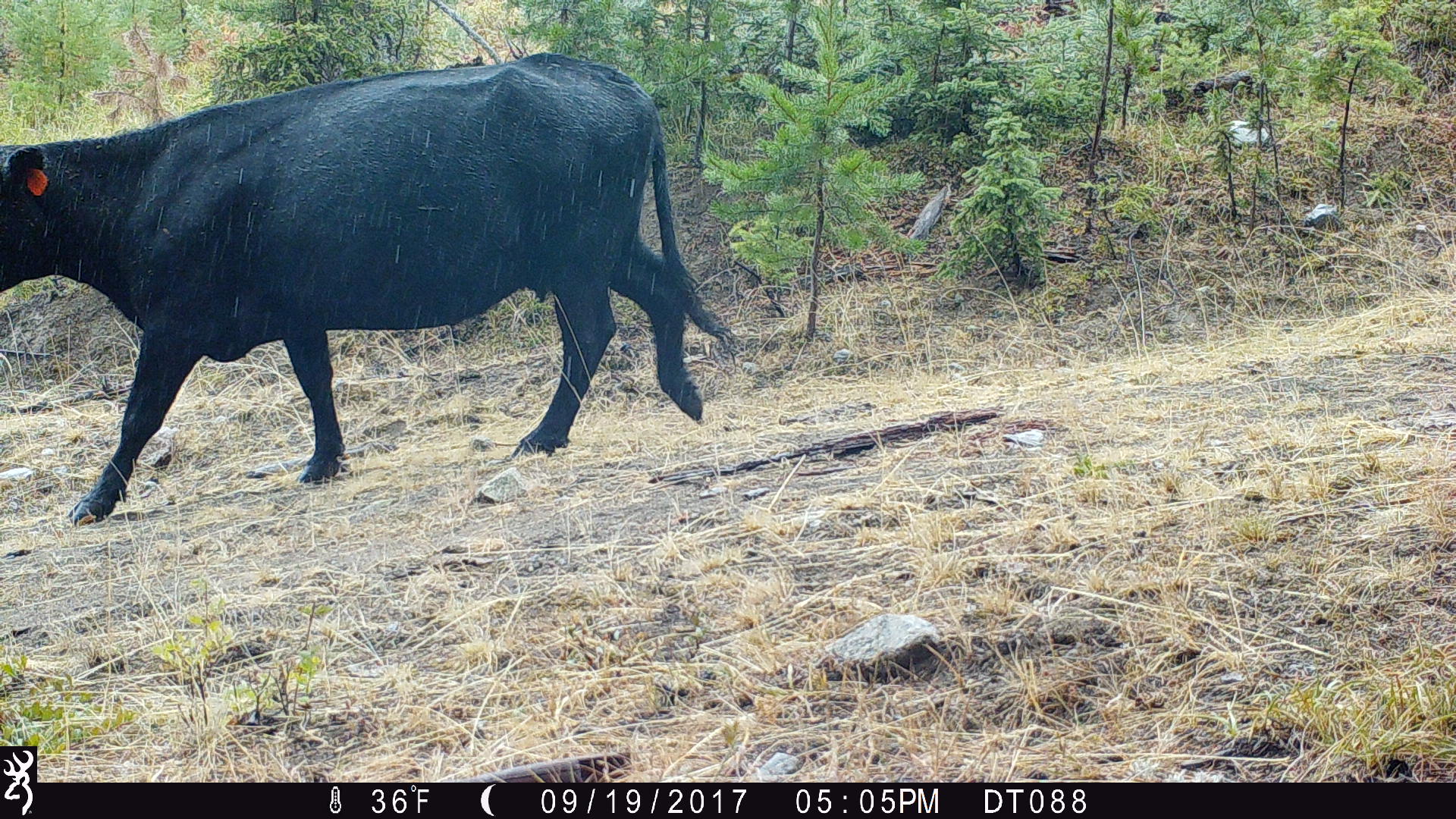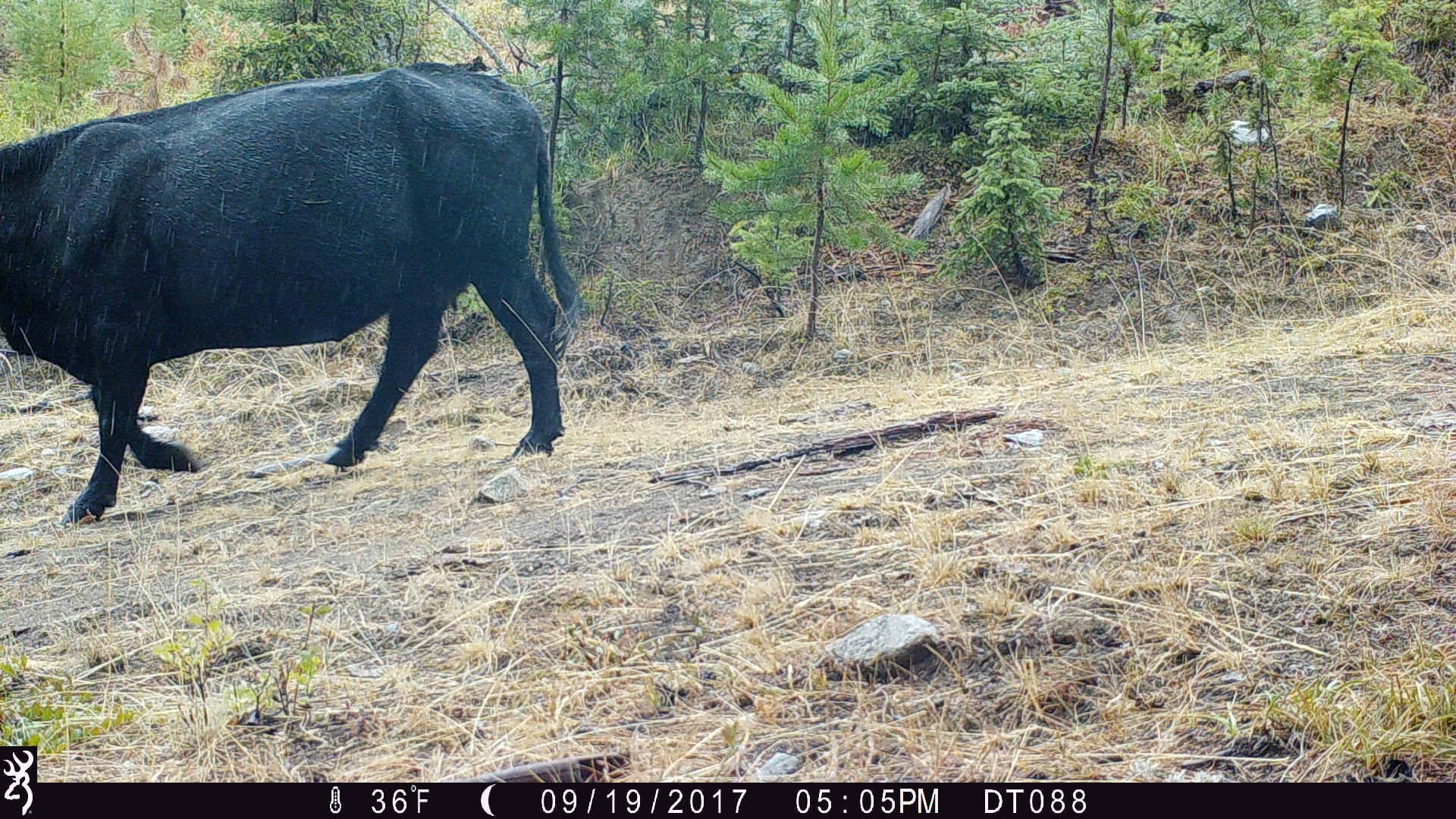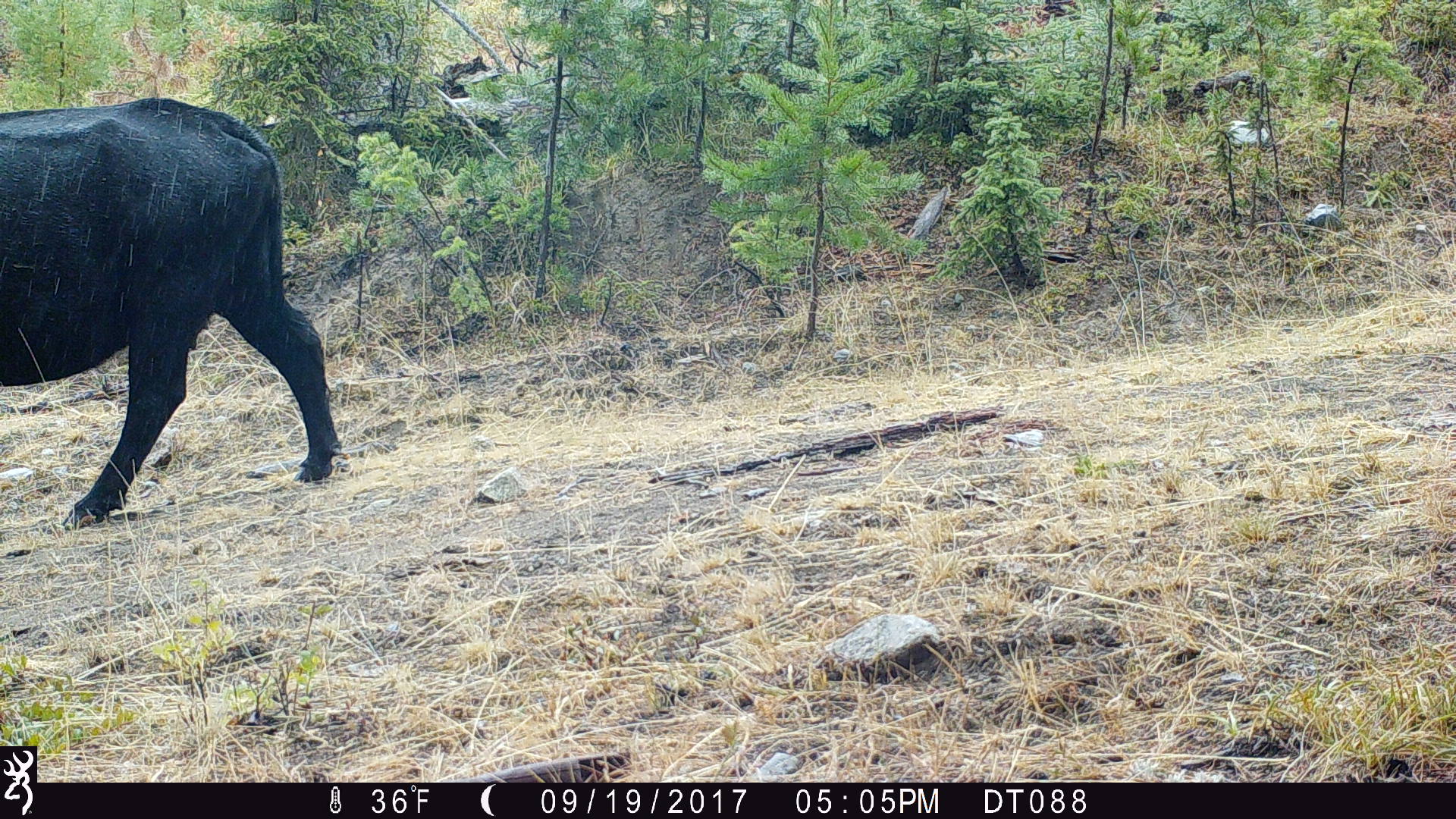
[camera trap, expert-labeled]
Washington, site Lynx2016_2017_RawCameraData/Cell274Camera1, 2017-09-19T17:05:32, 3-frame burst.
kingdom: Animalia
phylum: Chordata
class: Mammalia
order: Artiodactyla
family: Bovidae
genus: Bos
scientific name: Bos taurus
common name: domestic cattle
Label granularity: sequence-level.